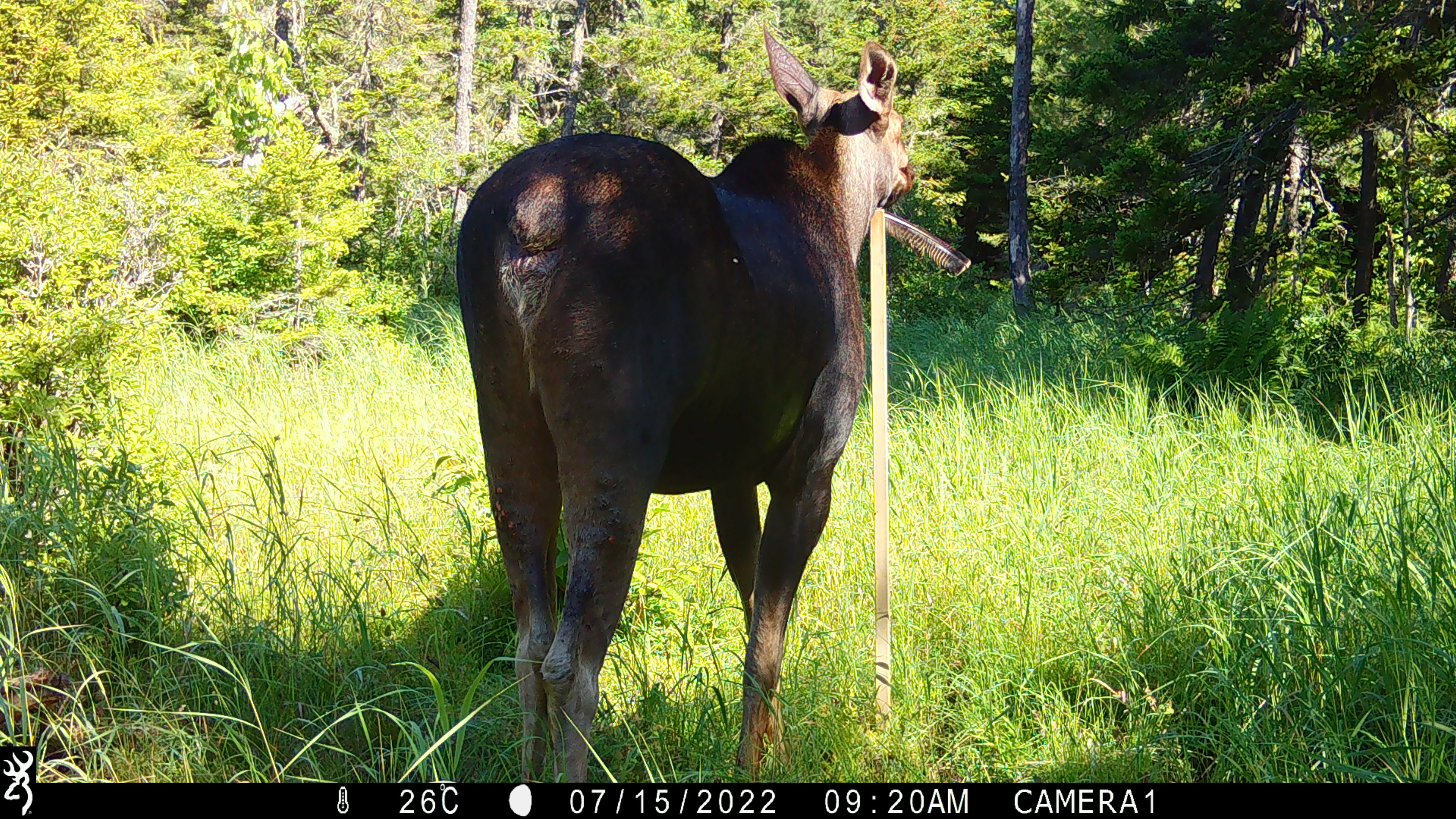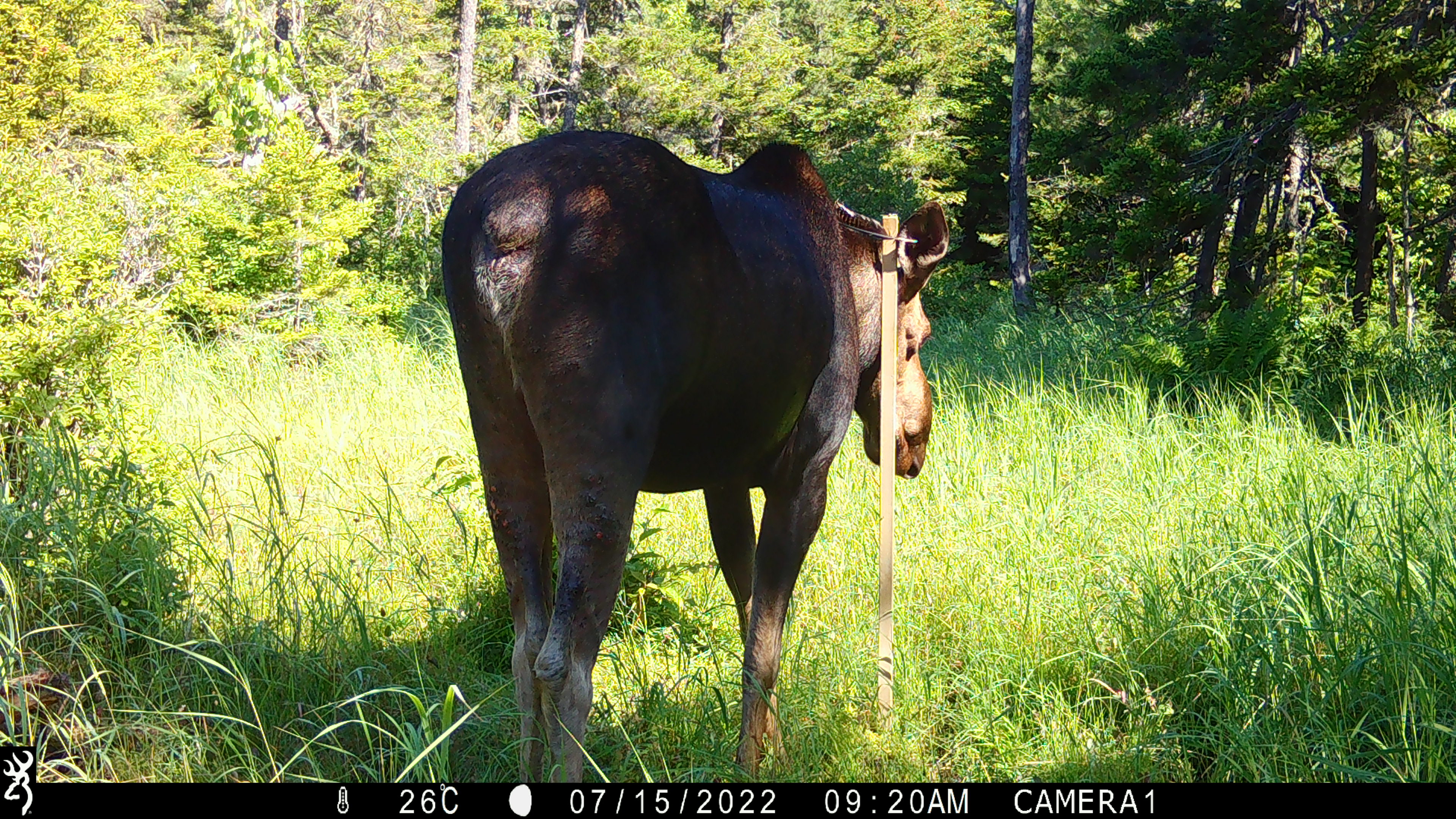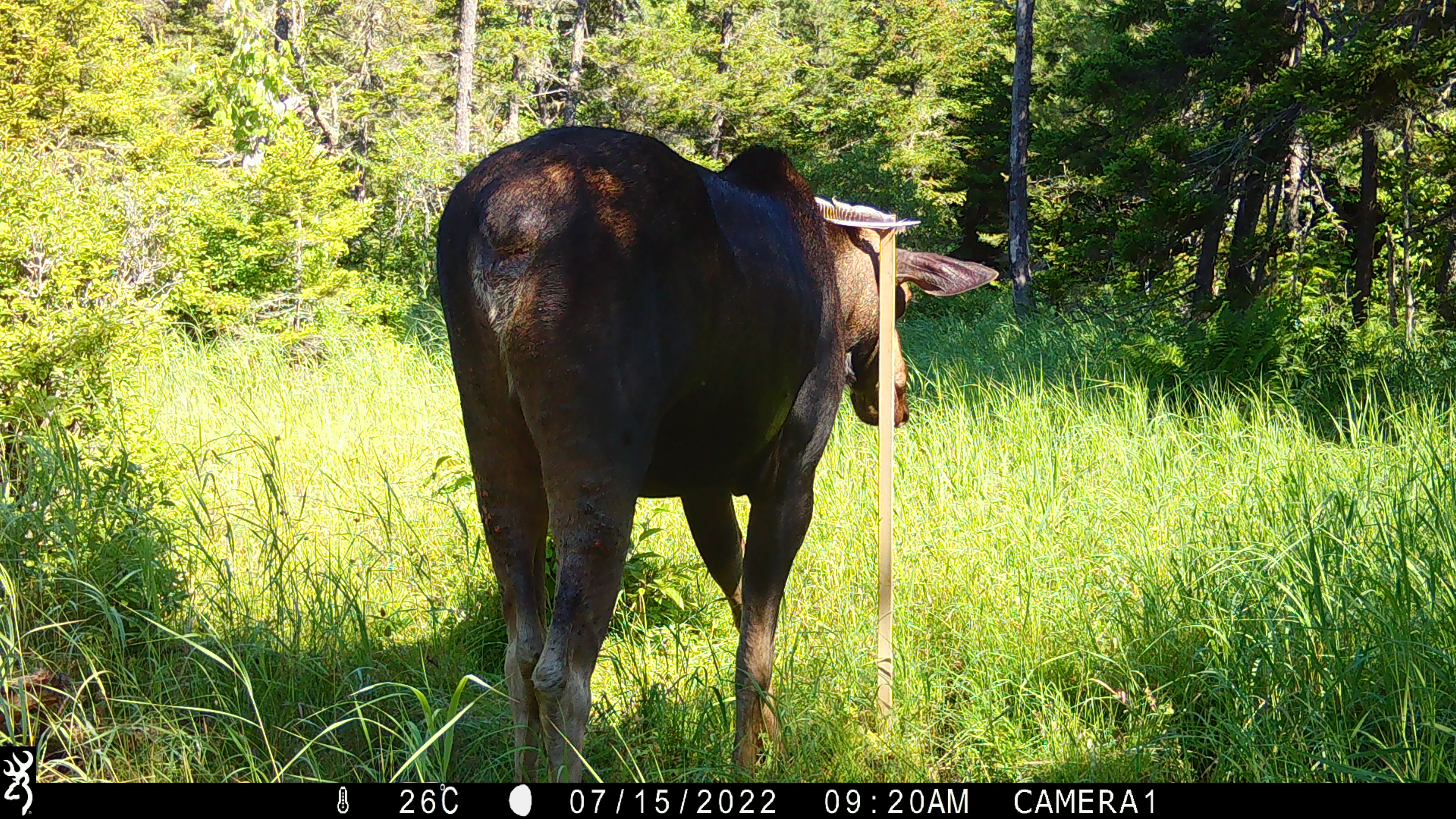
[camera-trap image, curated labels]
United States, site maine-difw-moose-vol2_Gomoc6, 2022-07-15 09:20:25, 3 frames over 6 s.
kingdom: Animalia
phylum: Chordata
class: Mammalia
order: Artiodactyla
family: Cervidae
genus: Alces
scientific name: Alces alces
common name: moose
Moose (Alces alces).